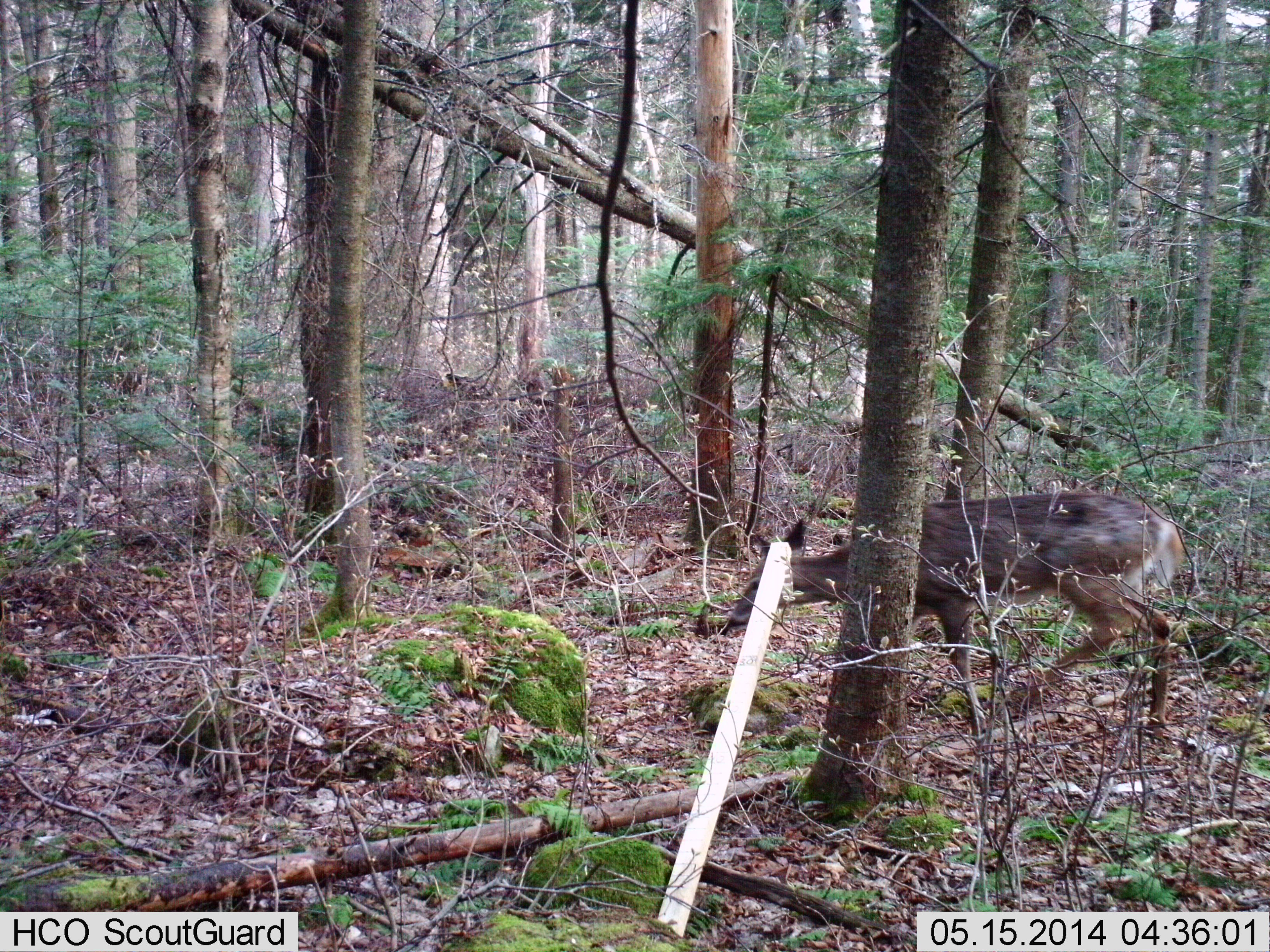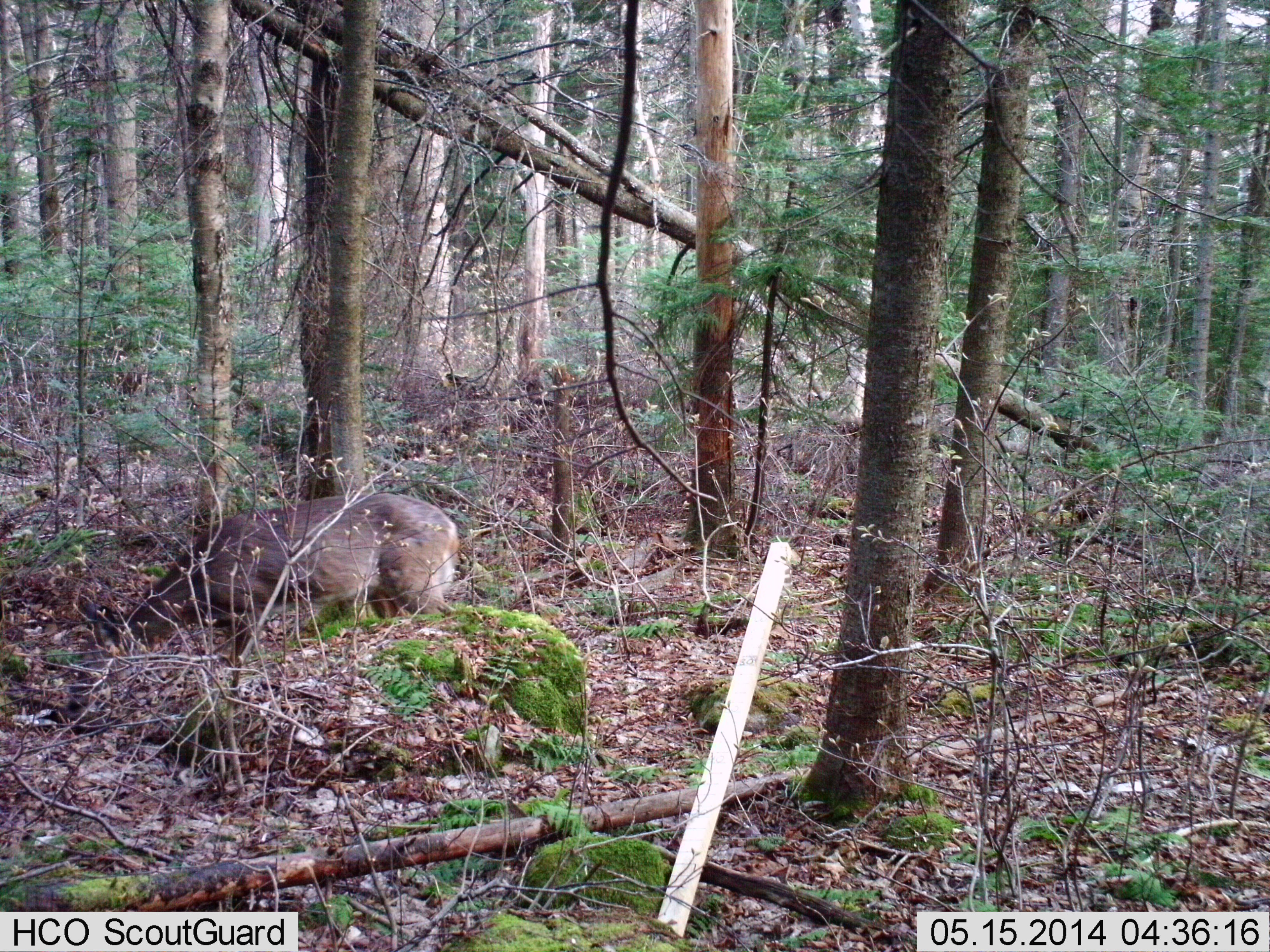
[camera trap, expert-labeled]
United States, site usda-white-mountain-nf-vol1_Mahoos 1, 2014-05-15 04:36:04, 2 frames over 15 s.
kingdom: Animalia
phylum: Chordata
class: Mammalia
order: Artiodactyla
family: Cervidae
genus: Odocoileus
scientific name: Odocoileus virginianus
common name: white-tailed deer